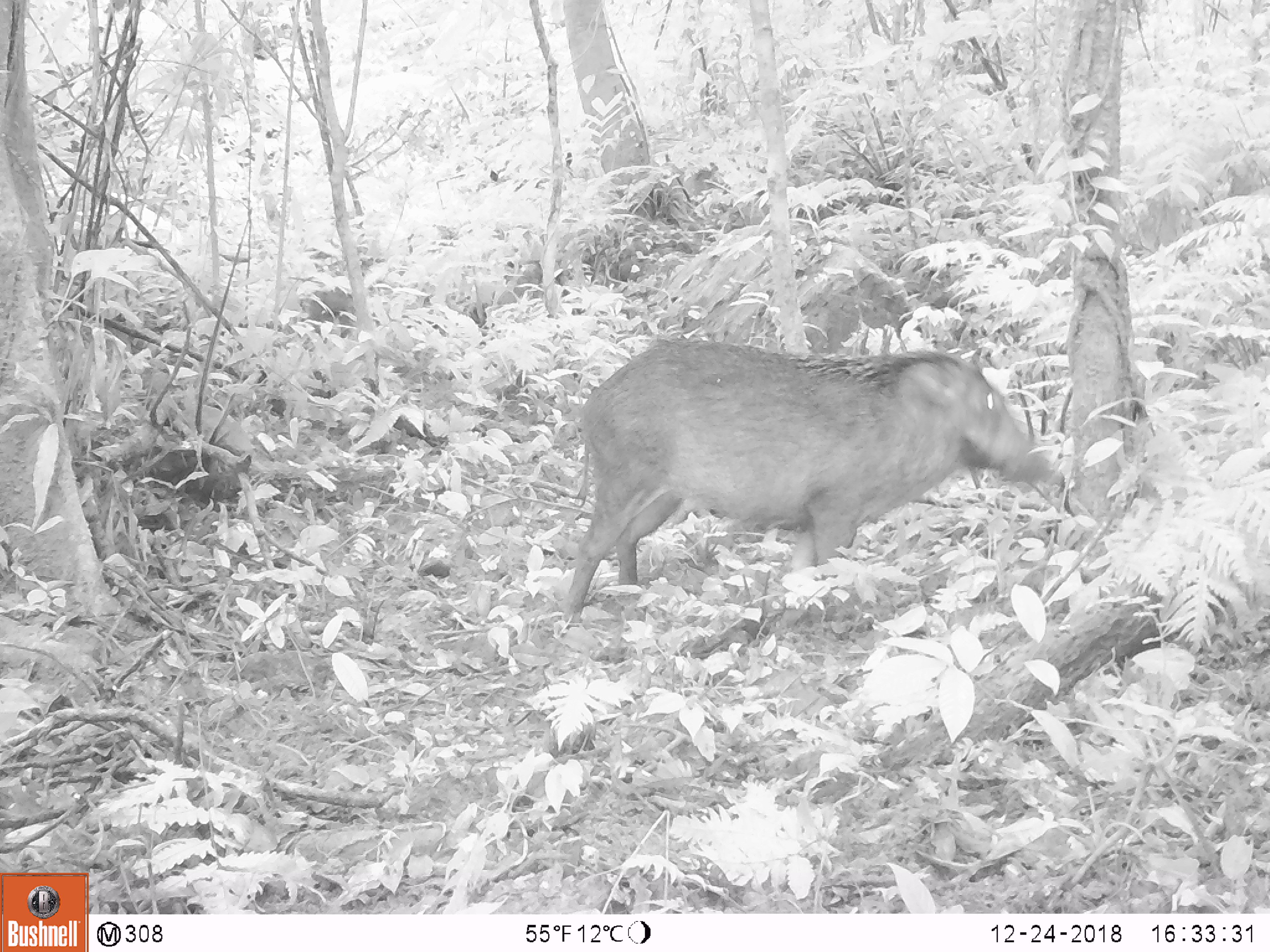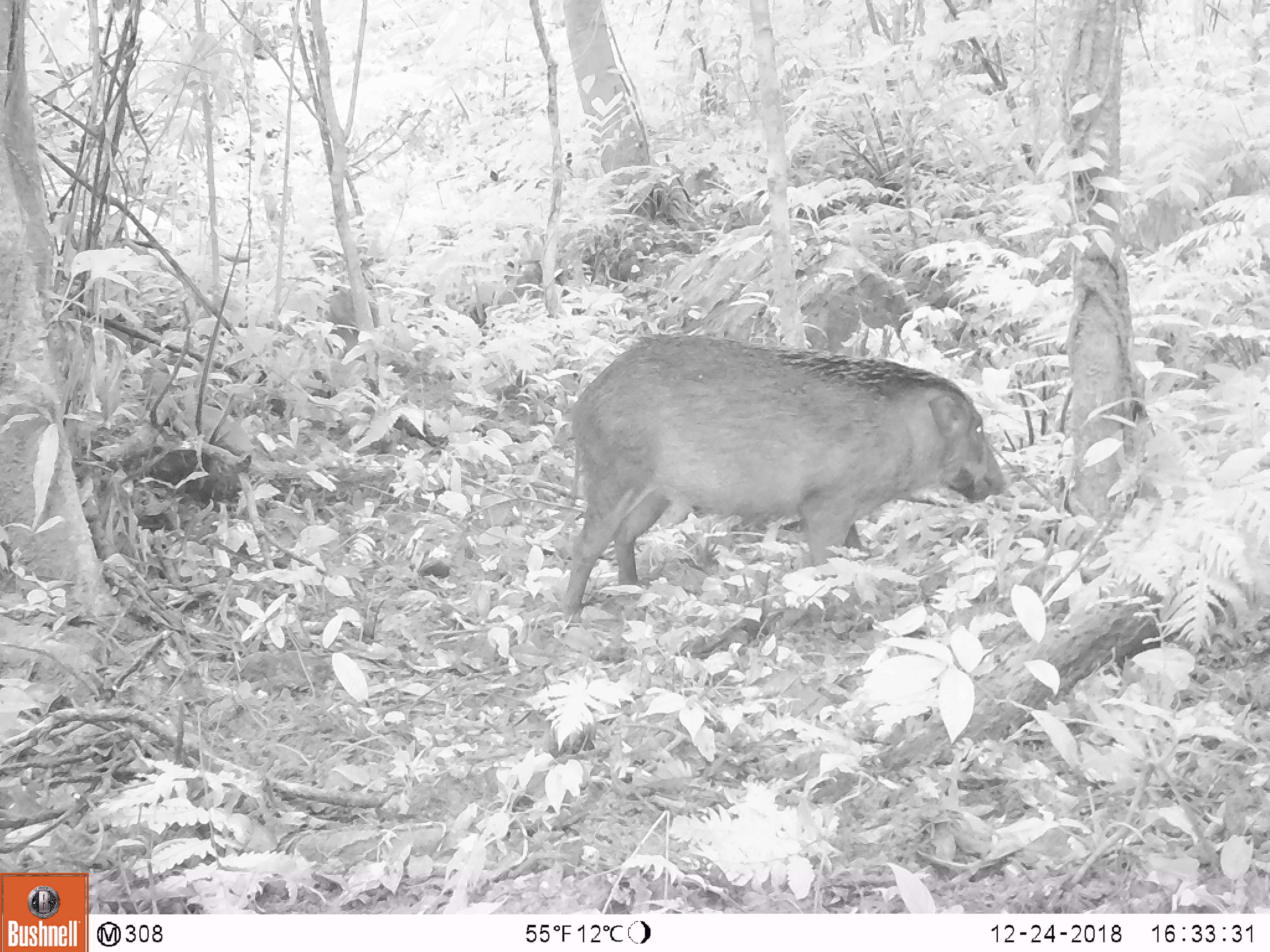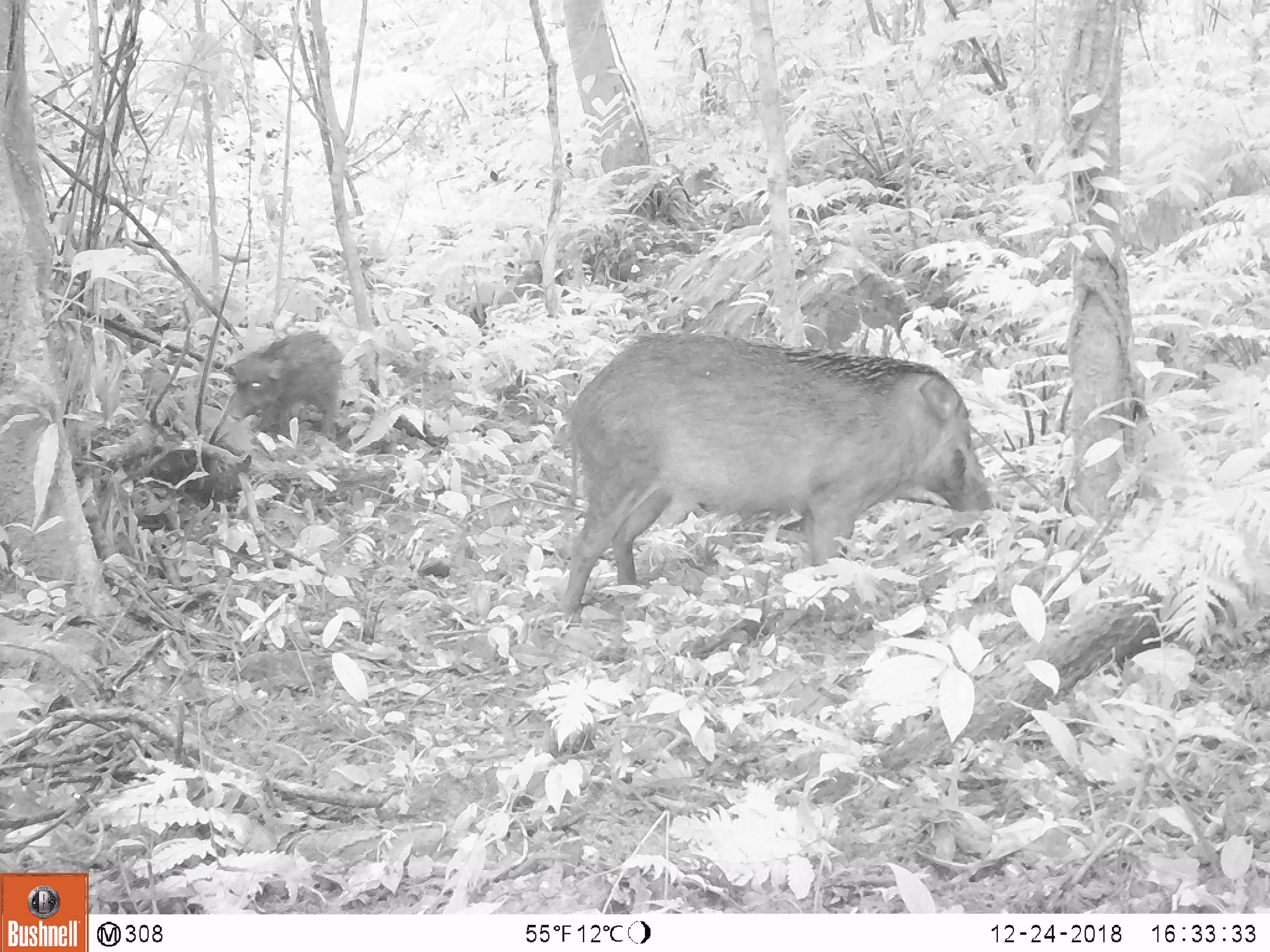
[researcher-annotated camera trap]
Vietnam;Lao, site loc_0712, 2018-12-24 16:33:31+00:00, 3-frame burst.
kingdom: Animalia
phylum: Chordata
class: Mammalia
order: Artiodactyla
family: Suidae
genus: Sus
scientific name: Sus scrofa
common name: eurasian wild pig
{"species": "eurasian wild pig (Sus scrofa)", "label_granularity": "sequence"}